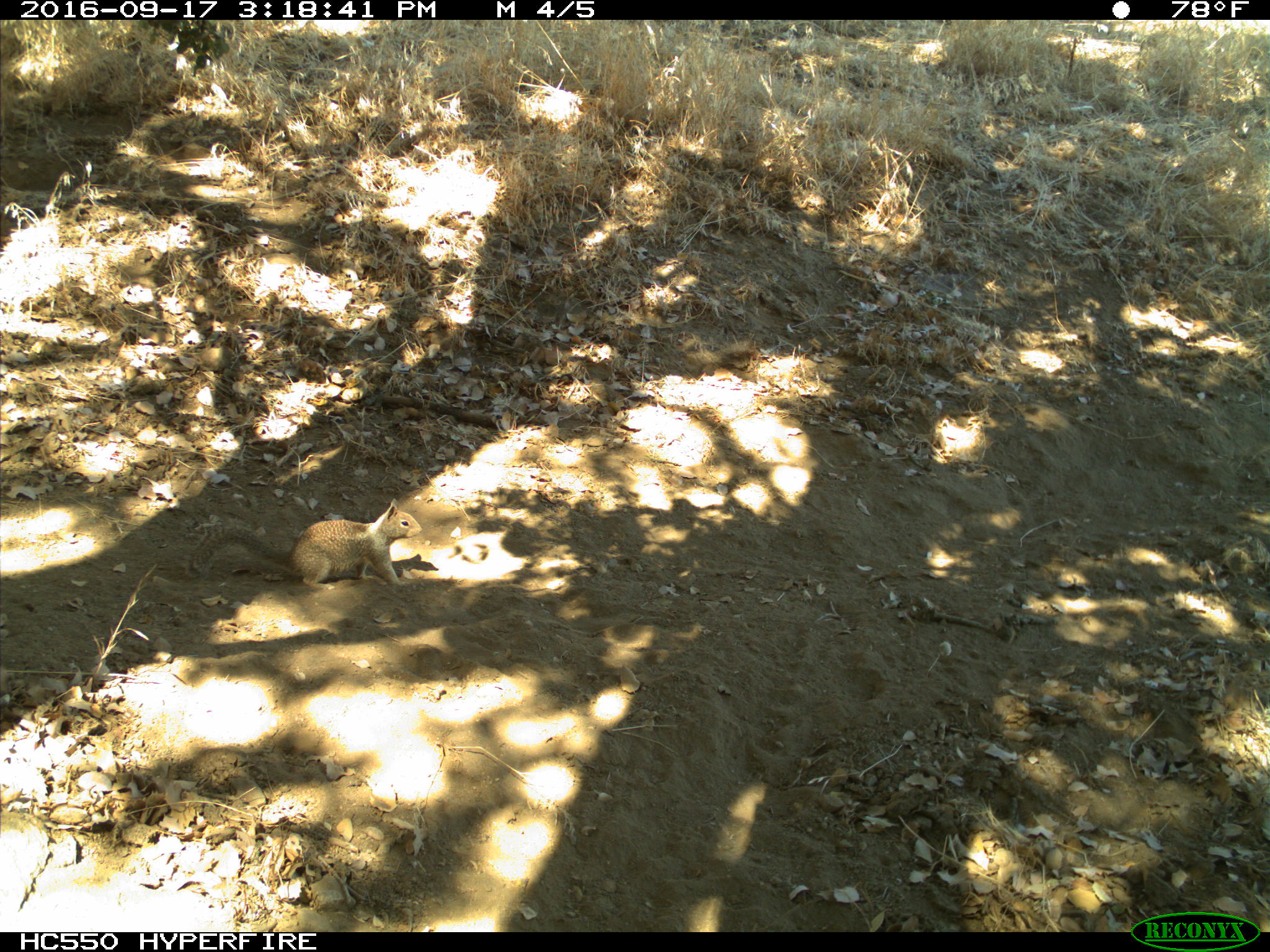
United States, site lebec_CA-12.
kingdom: Animalia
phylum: Chordata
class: Mammalia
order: Rodentia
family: Sciuridae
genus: Otospermophilus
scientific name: Otospermophilus beecheyi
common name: california ground squirrel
Otospermophilus beecheyi (california ground squirrel).